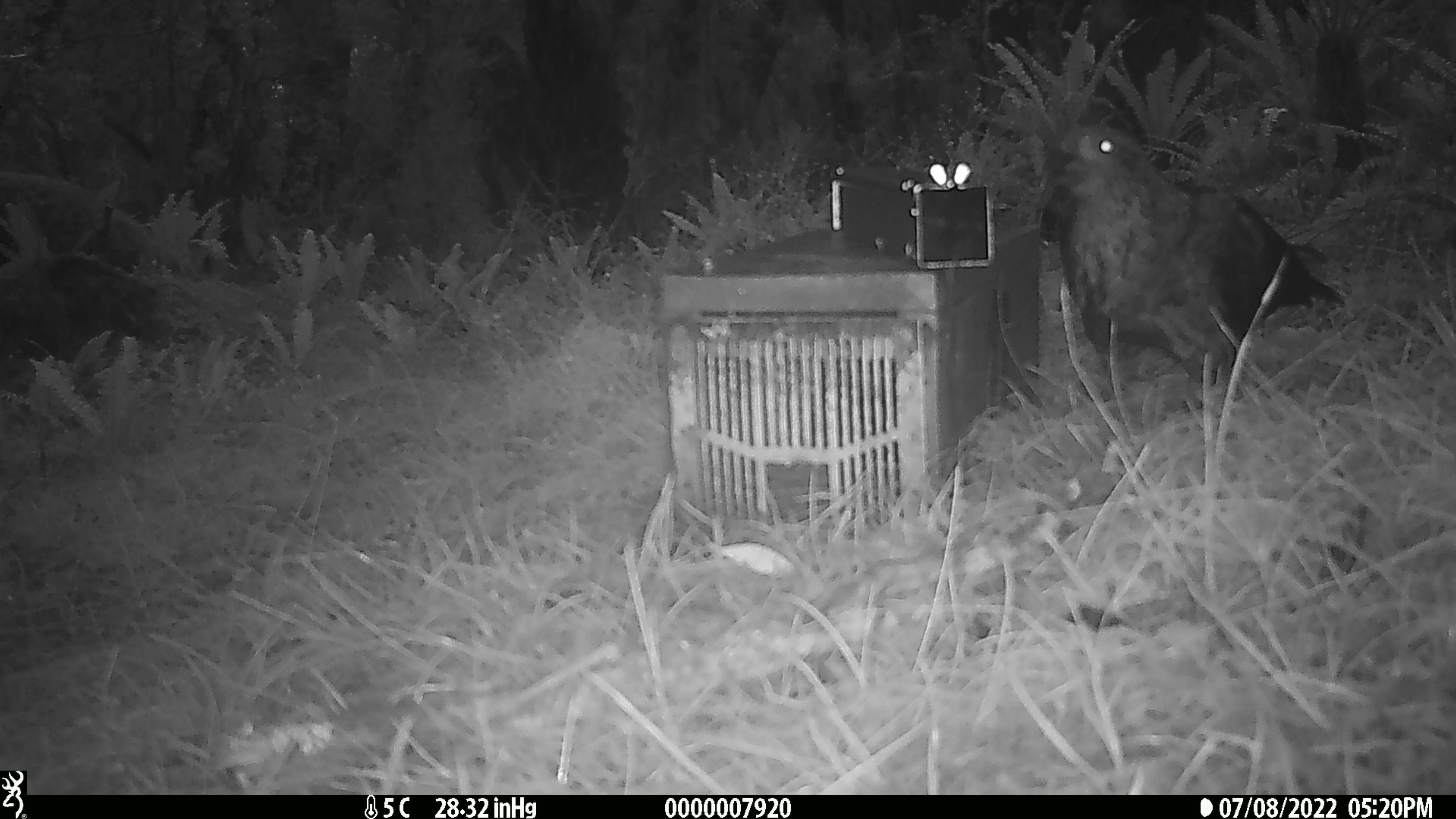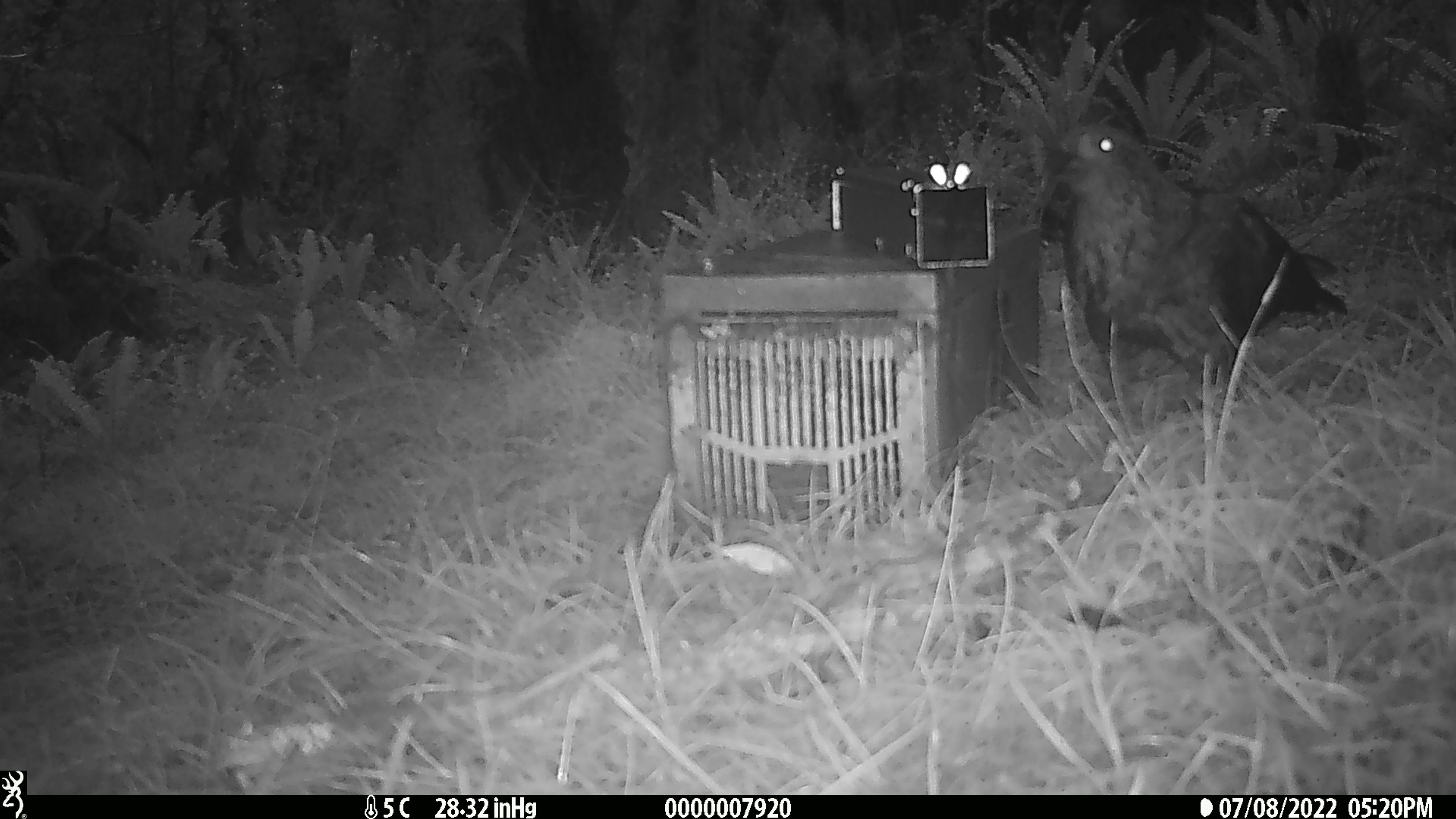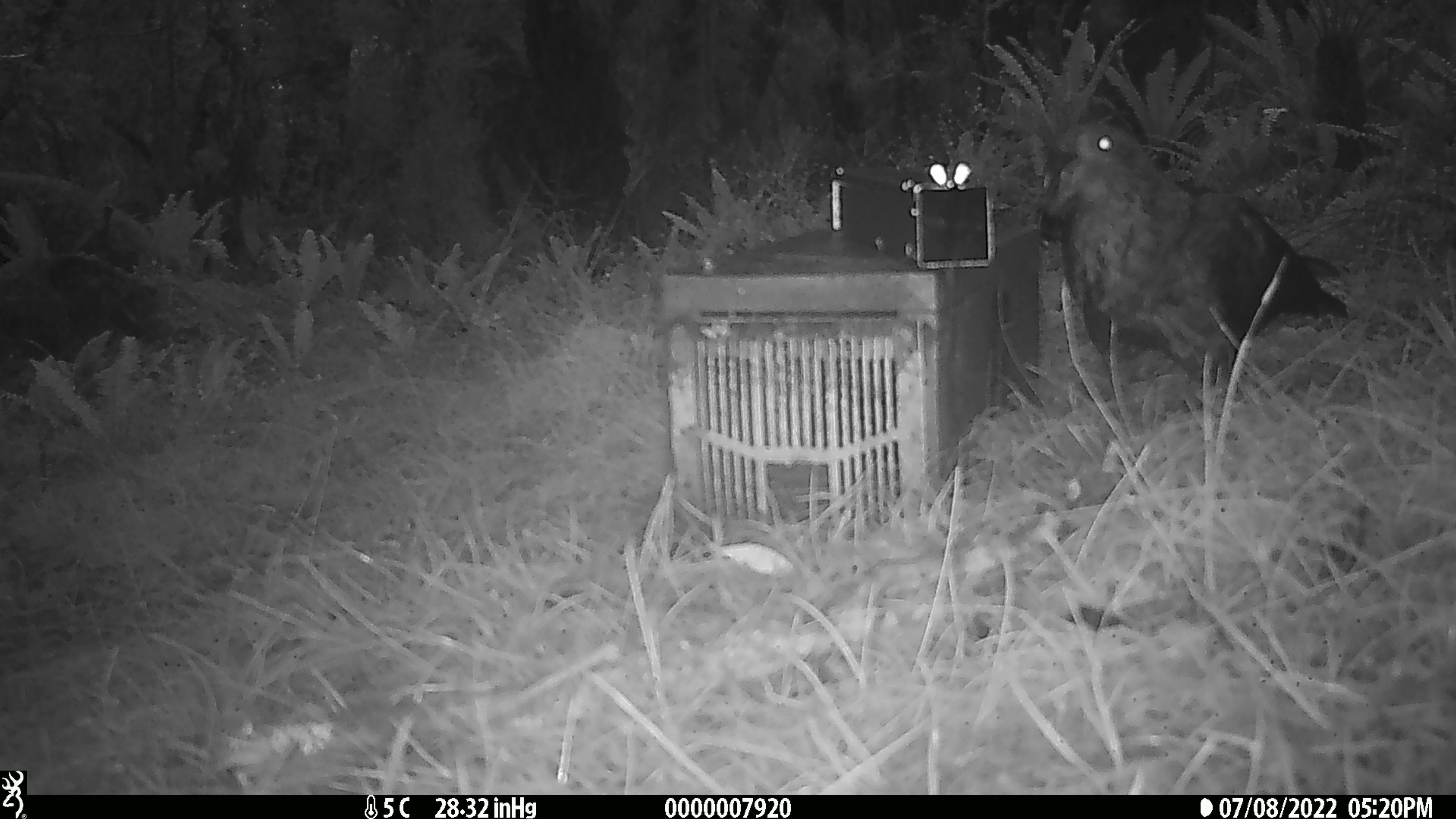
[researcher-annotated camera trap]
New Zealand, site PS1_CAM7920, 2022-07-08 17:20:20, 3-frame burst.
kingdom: Animalia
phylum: Chordata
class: Aves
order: Psittaciformes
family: Strigopidae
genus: Nestor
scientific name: Nestor notabilis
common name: kea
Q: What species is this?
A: Kea (Nestor notabilis).